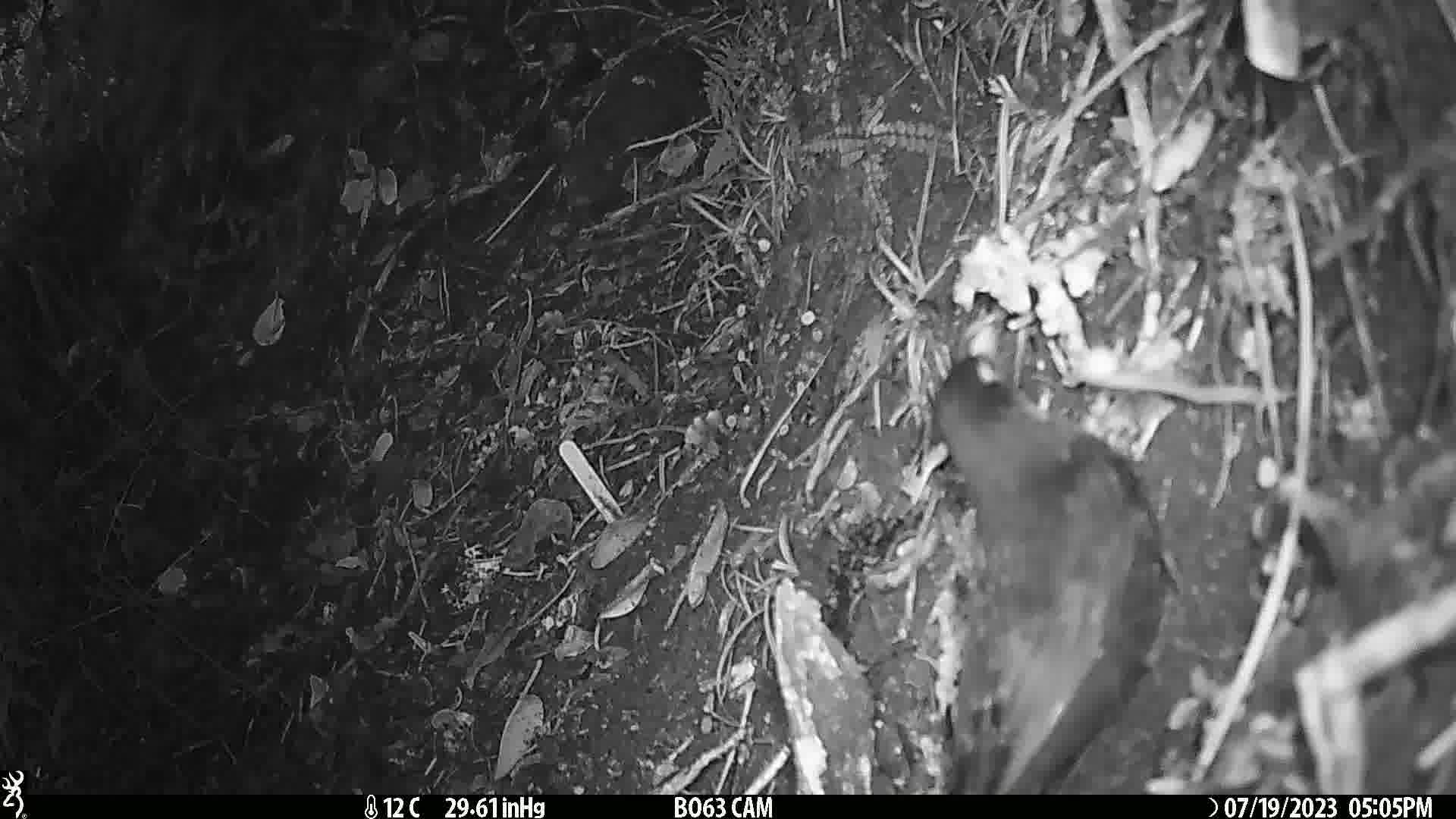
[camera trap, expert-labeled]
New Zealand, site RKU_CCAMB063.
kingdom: Animalia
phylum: Chordata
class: Aves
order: Passeriformes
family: Turdidae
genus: Turdus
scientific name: Turdus merula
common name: eurasian blackbird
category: blackbird